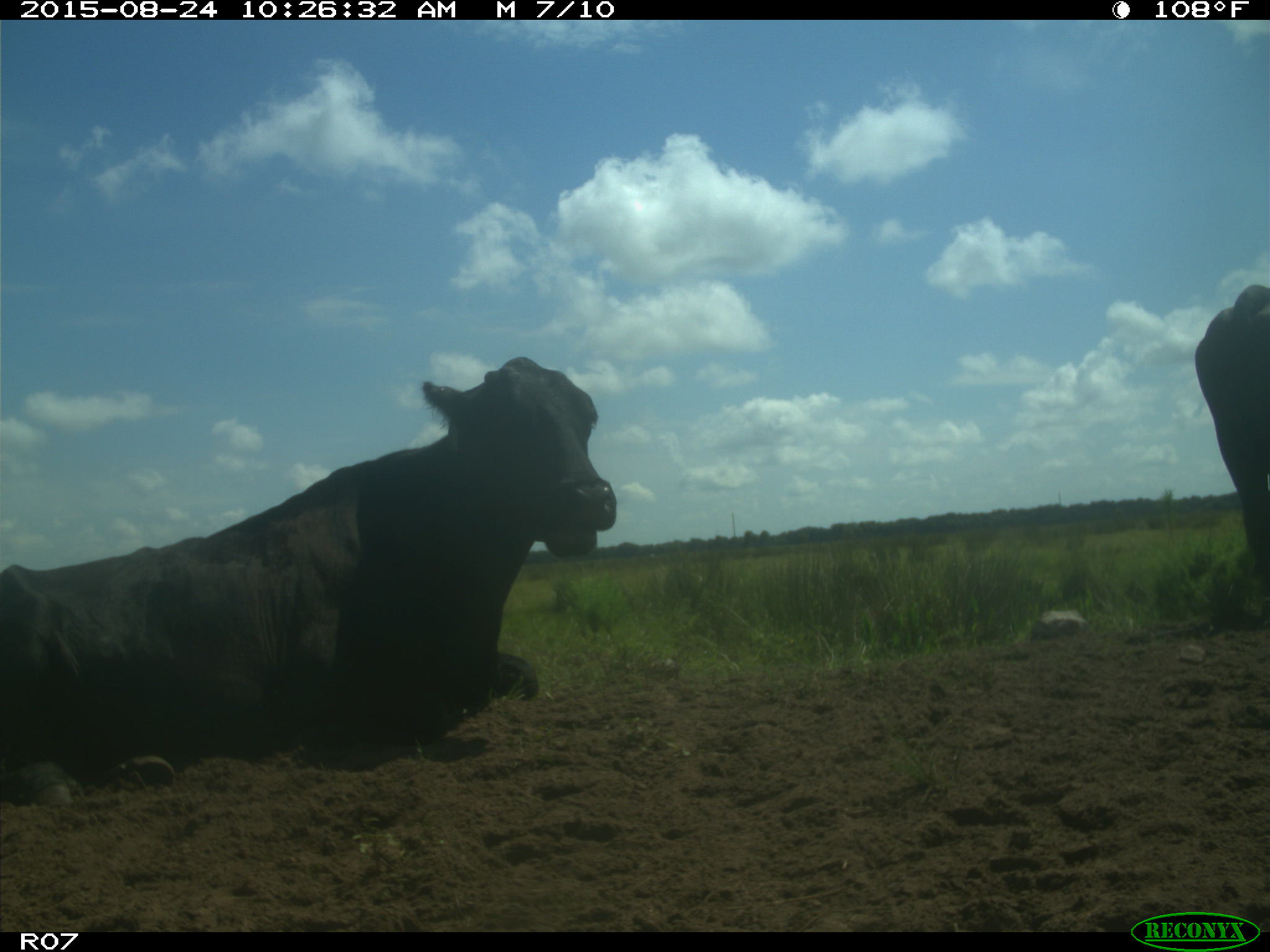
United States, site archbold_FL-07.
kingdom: Animalia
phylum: Chordata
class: Mammalia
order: Artiodactyla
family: Bovidae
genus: Bos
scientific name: Bos taurus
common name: domestic cow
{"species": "Bos taurus (domestic cow)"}